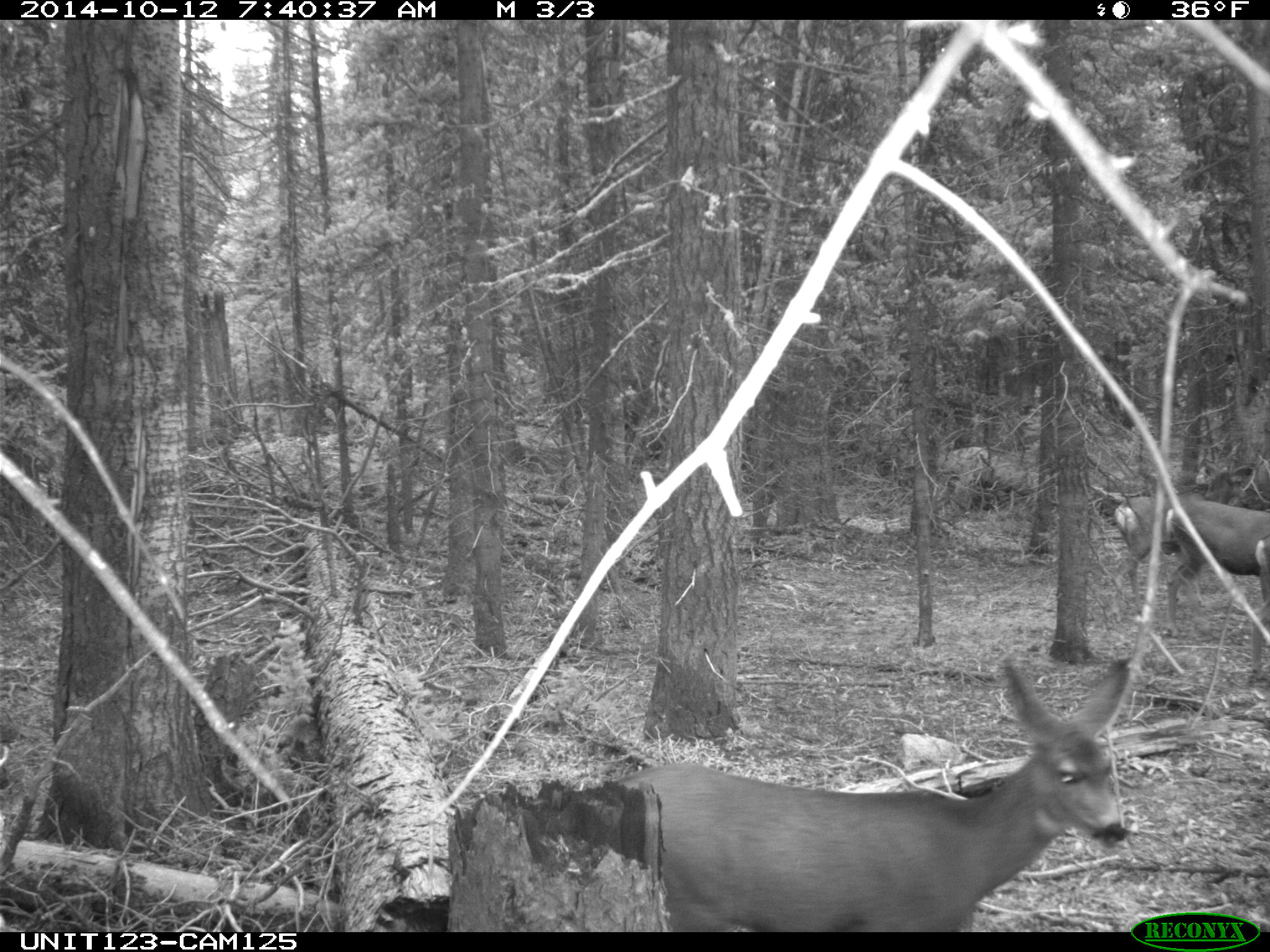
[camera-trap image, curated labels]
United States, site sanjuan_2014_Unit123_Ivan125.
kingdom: Animalia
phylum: Chordata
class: Mammalia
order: Artiodactyla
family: Cervidae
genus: Odocoileus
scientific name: Odocoileus hemionus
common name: mule deer